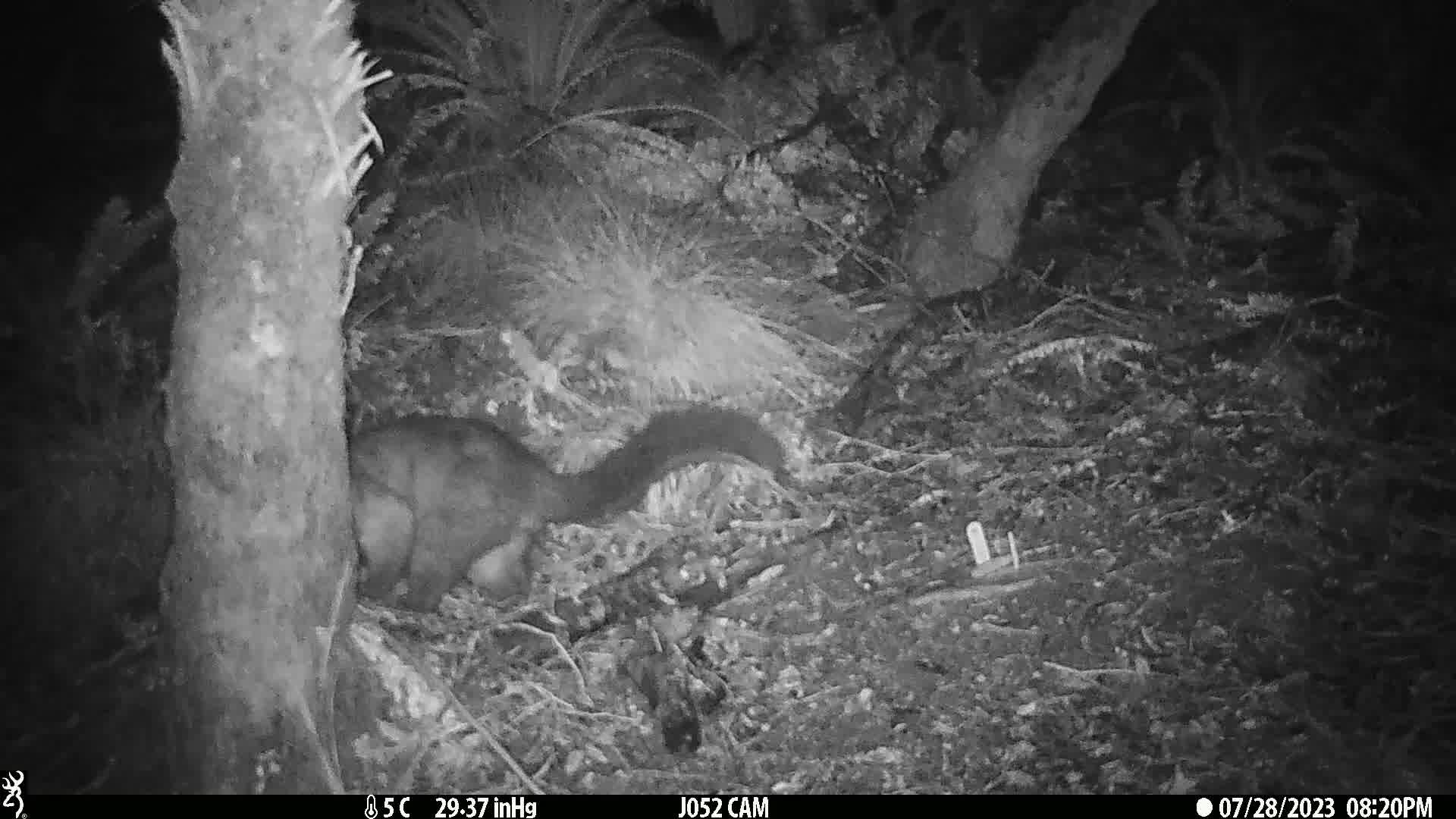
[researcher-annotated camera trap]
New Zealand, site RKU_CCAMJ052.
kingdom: Animalia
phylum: Chordata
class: Mammalia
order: Diprotodontia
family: Phalangeridae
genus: Trichosurus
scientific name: Trichosurus vulpecula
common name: common brushtail possum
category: possum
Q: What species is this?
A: Possum (common brushtail possum) (Trichosurus vulpecula).